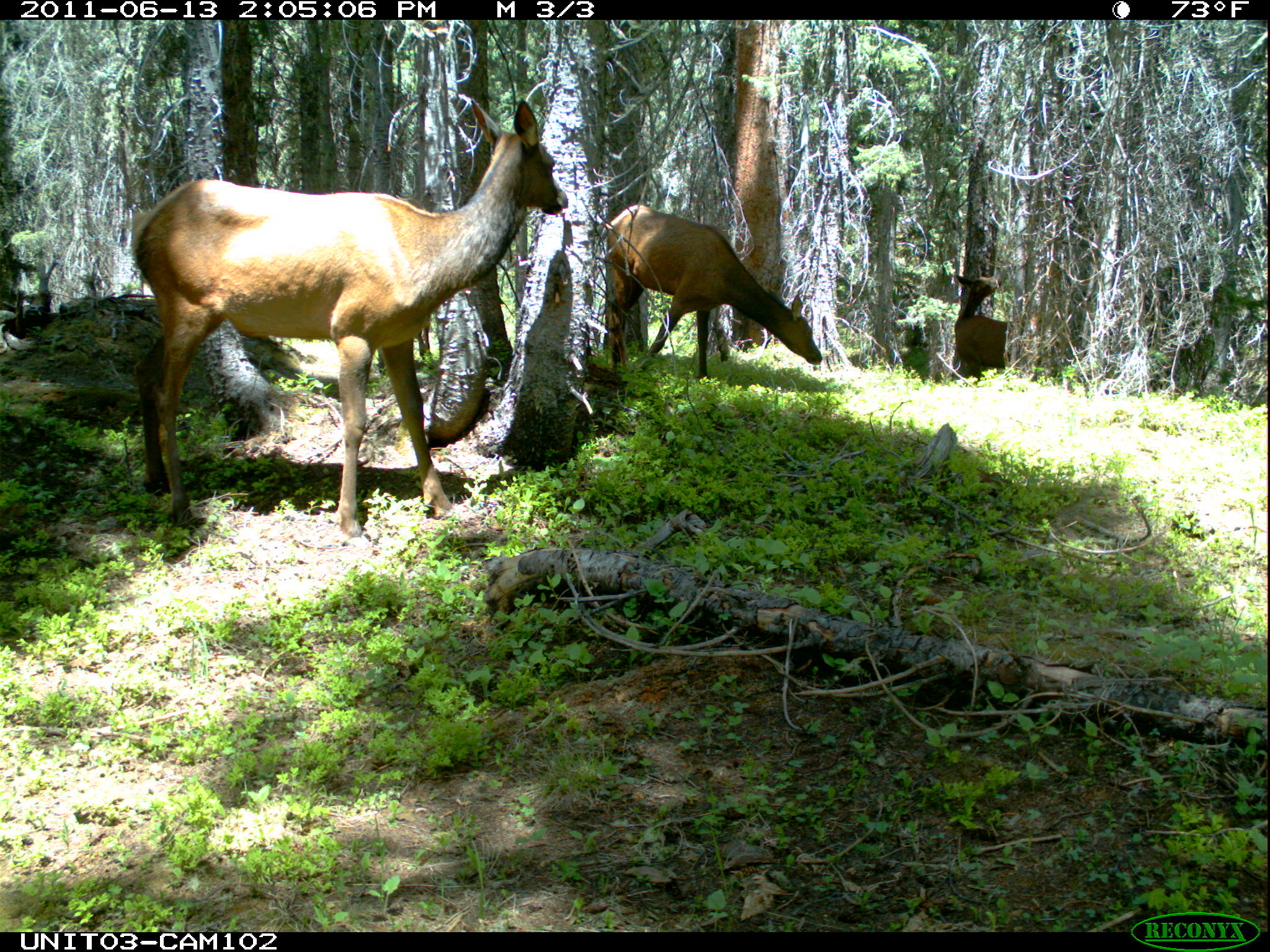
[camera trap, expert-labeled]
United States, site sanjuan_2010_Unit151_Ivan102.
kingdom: Animalia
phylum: Chordata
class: Mammalia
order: Artiodactyla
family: Cervidae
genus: Cervus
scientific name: Cervus elaphus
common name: red deer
Cervus elaphus (red deer).